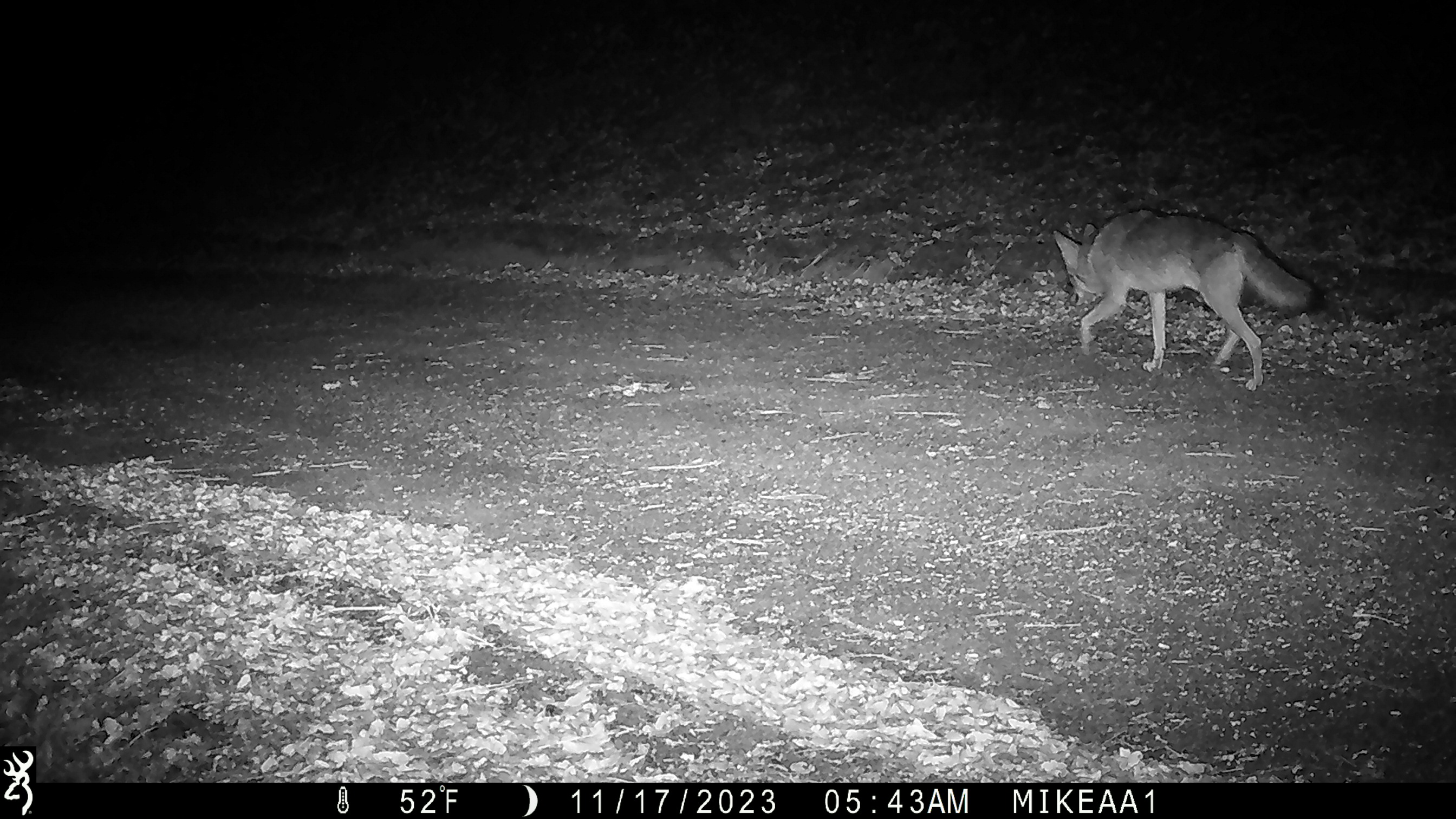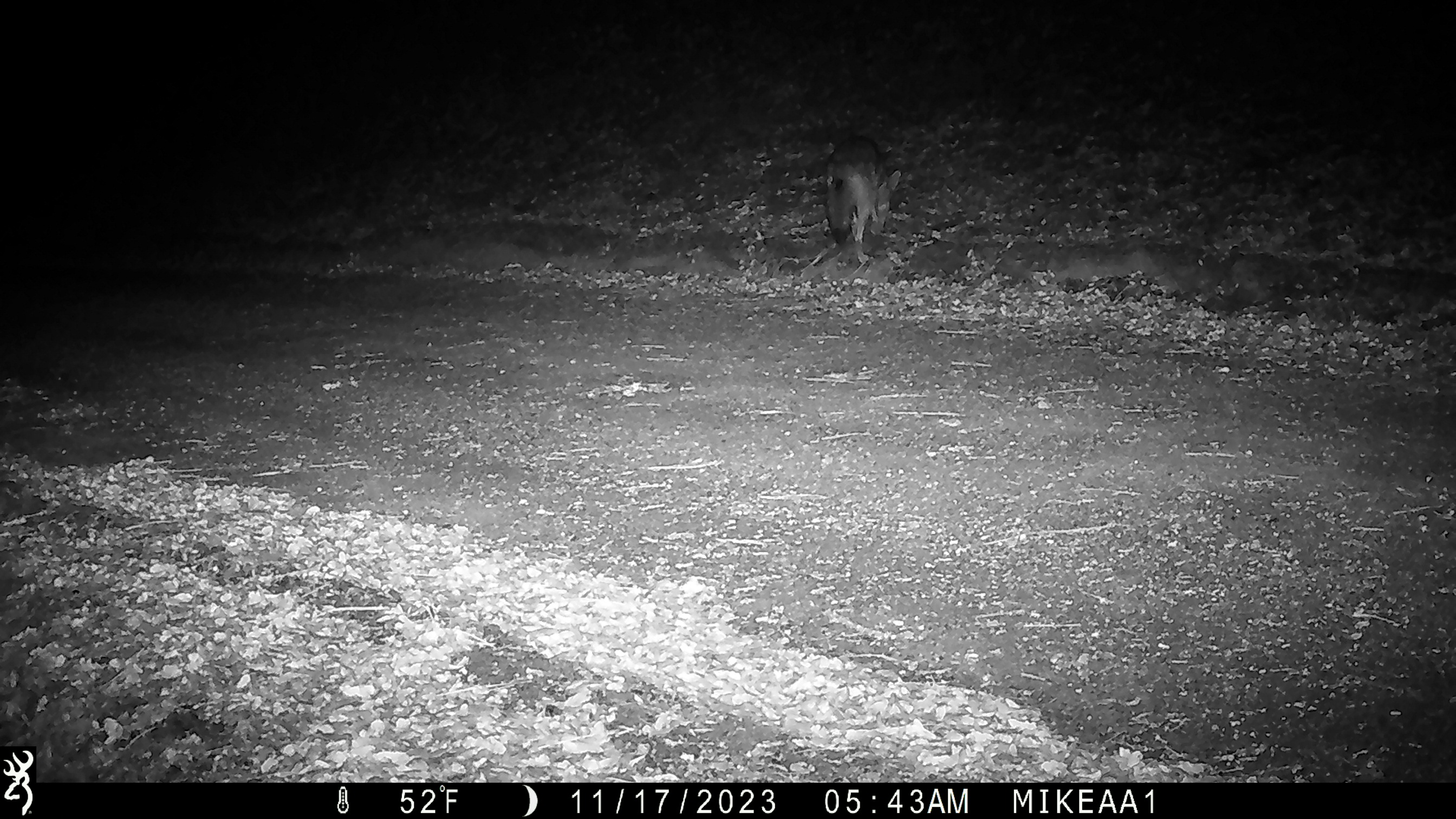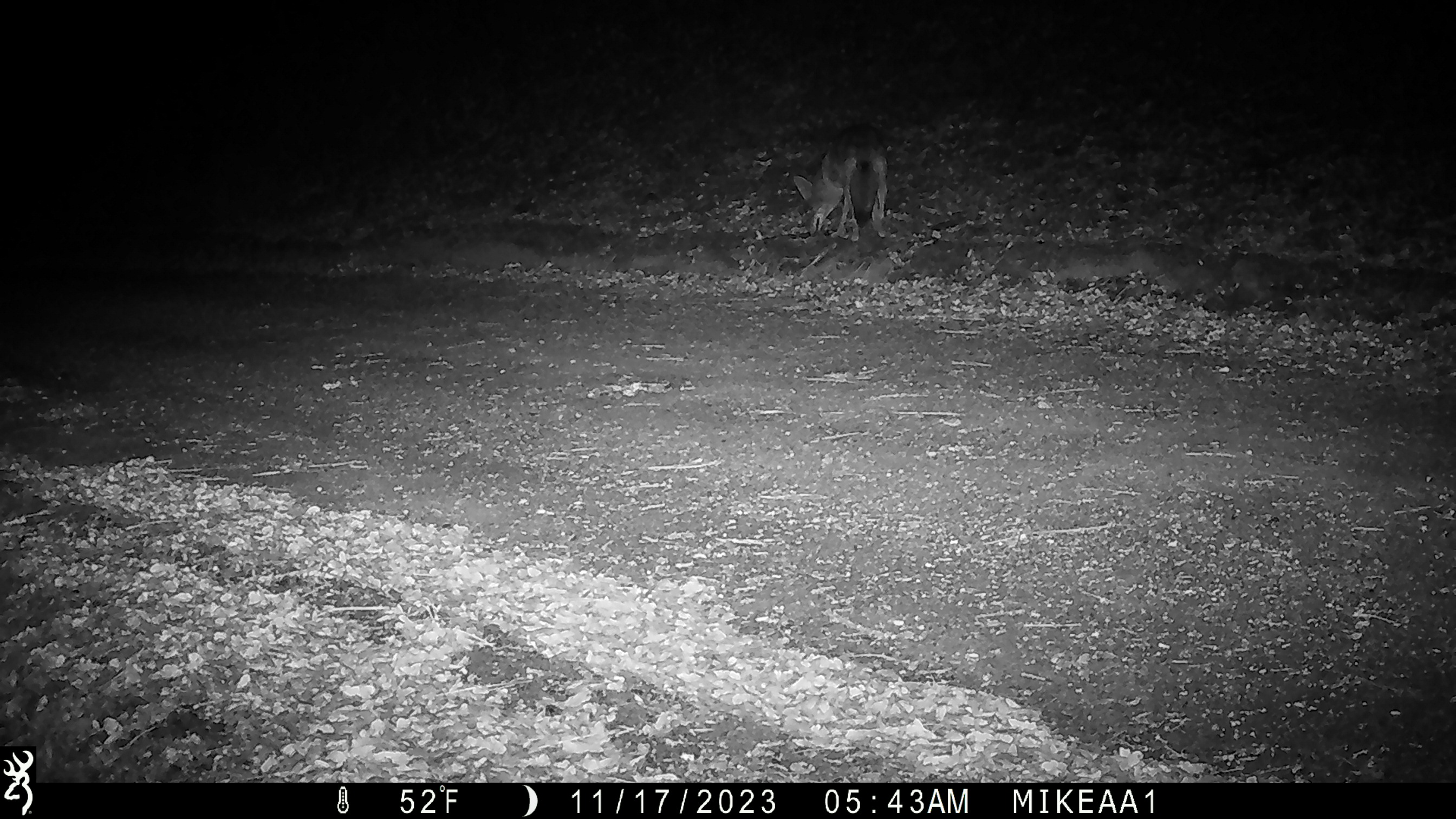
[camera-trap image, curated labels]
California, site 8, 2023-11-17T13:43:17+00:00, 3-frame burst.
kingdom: Animalia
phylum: Chordata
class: Mammalia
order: Carnivora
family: Canidae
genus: Canis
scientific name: Canis latrans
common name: coyote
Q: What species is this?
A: Coyote (Canis latrans).